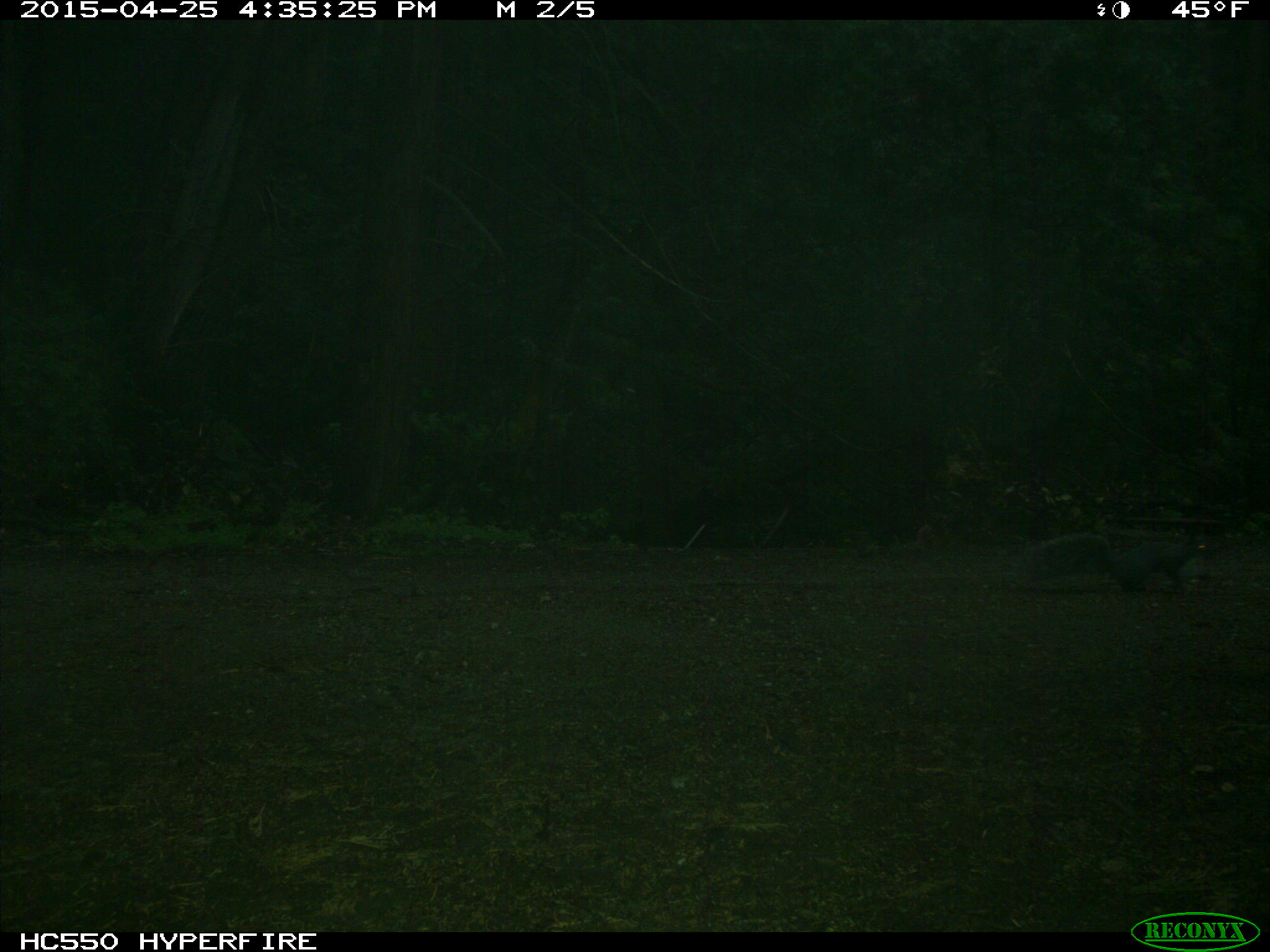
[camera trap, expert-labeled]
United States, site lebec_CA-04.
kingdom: Animalia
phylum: Chordata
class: Mammalia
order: Rodentia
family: Sciuridae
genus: Sciurus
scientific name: Sciurus carolinensis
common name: eastern gray squirrel